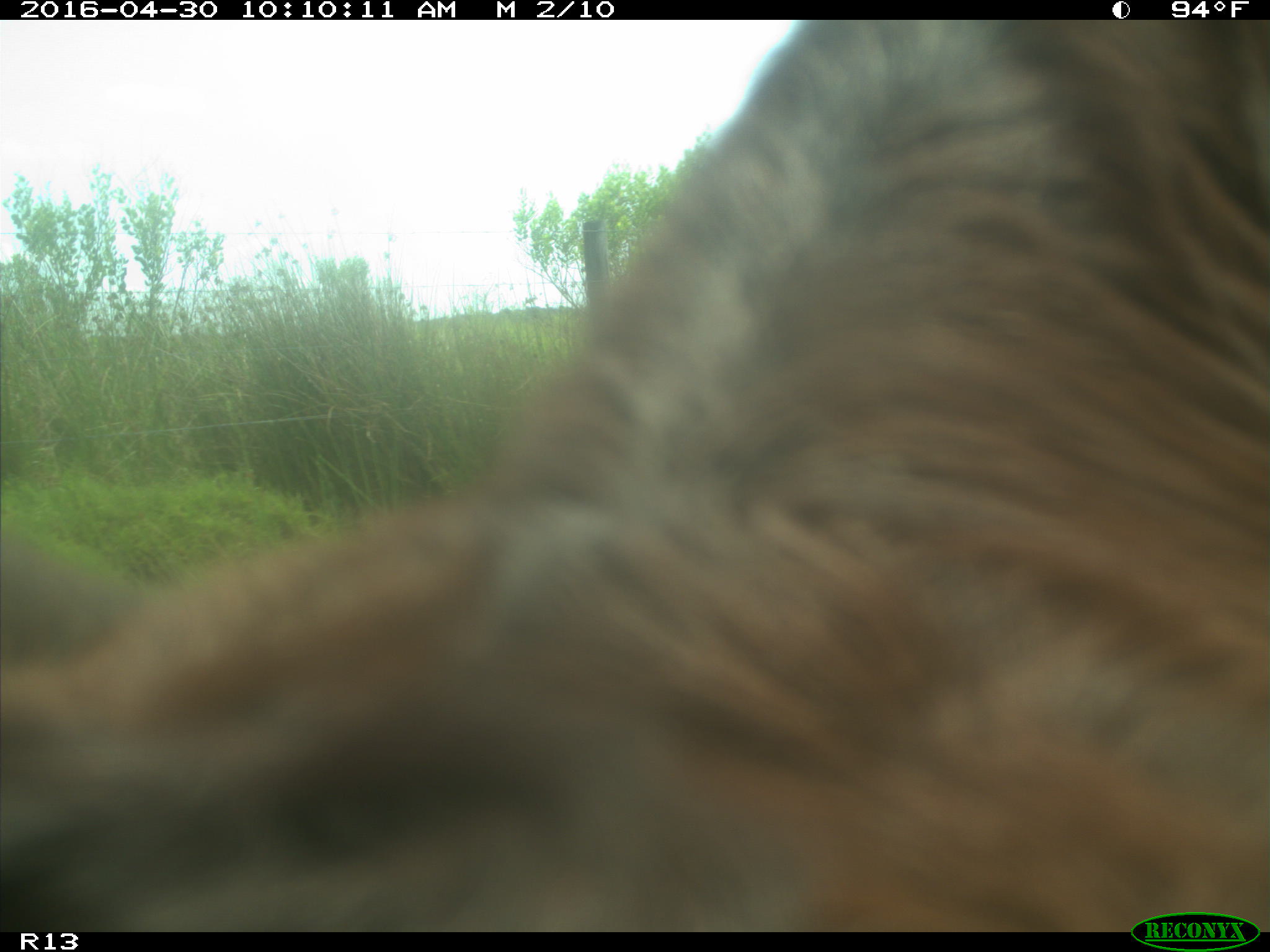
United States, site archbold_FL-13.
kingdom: Animalia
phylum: Chordata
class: Mammalia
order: Artiodactyla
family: Bovidae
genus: Bos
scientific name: Bos taurus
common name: domestic cow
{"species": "Bos taurus (domestic cow)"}